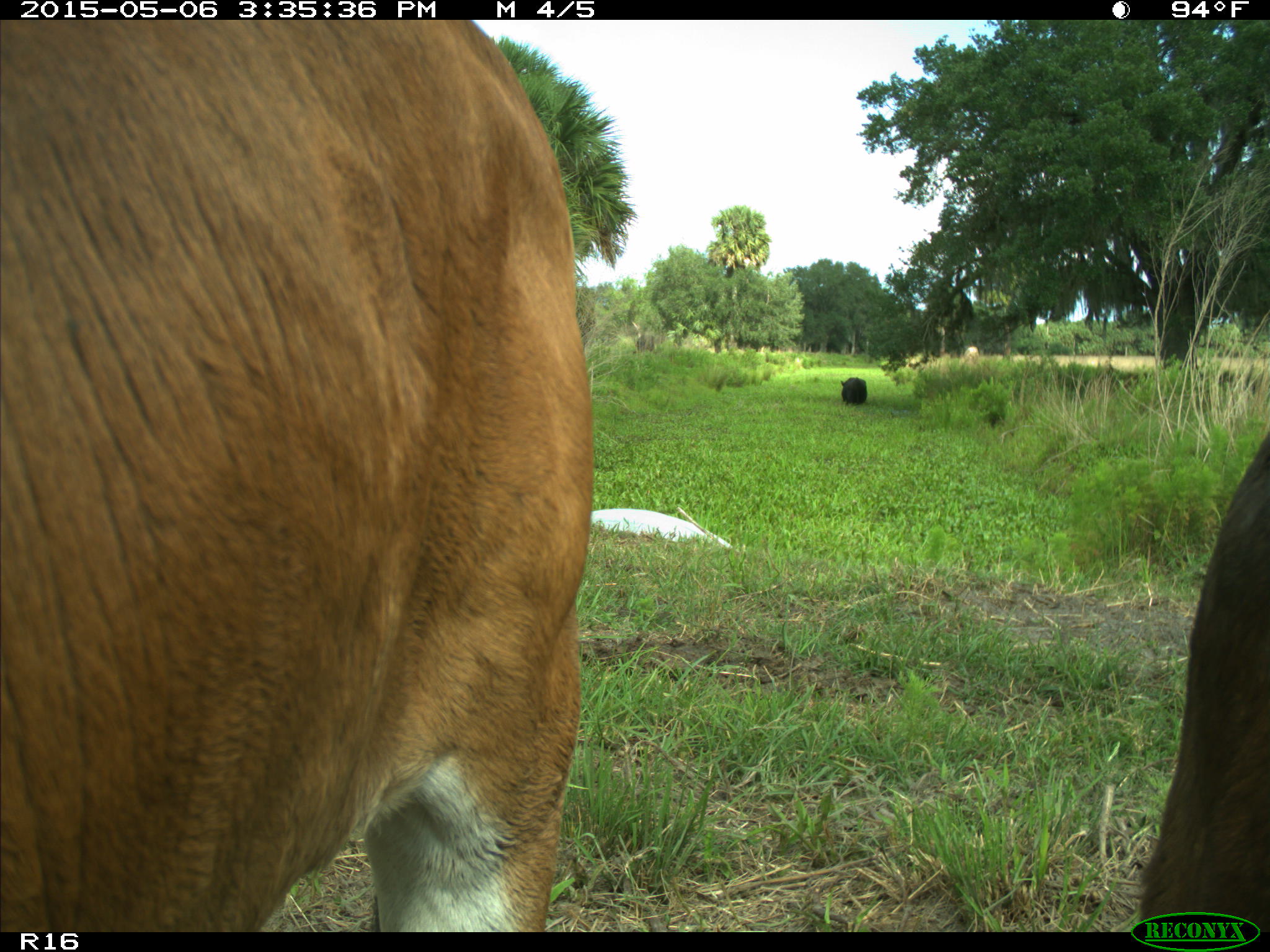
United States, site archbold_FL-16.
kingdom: Animalia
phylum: Chordata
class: Mammalia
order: Artiodactyla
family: Bovidae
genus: Bos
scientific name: Bos taurus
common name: domestic cow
Bos taurus (domestic cow).